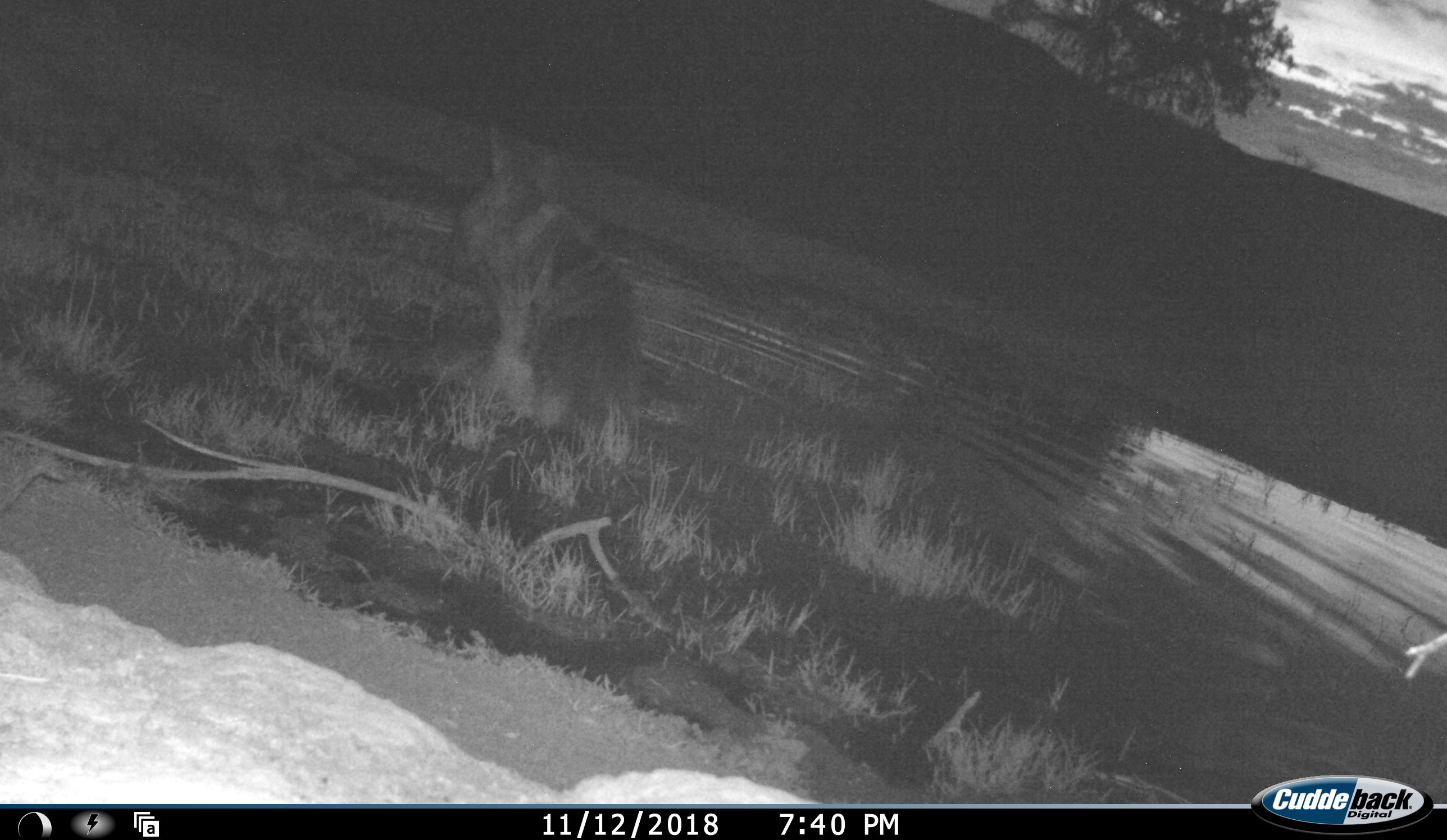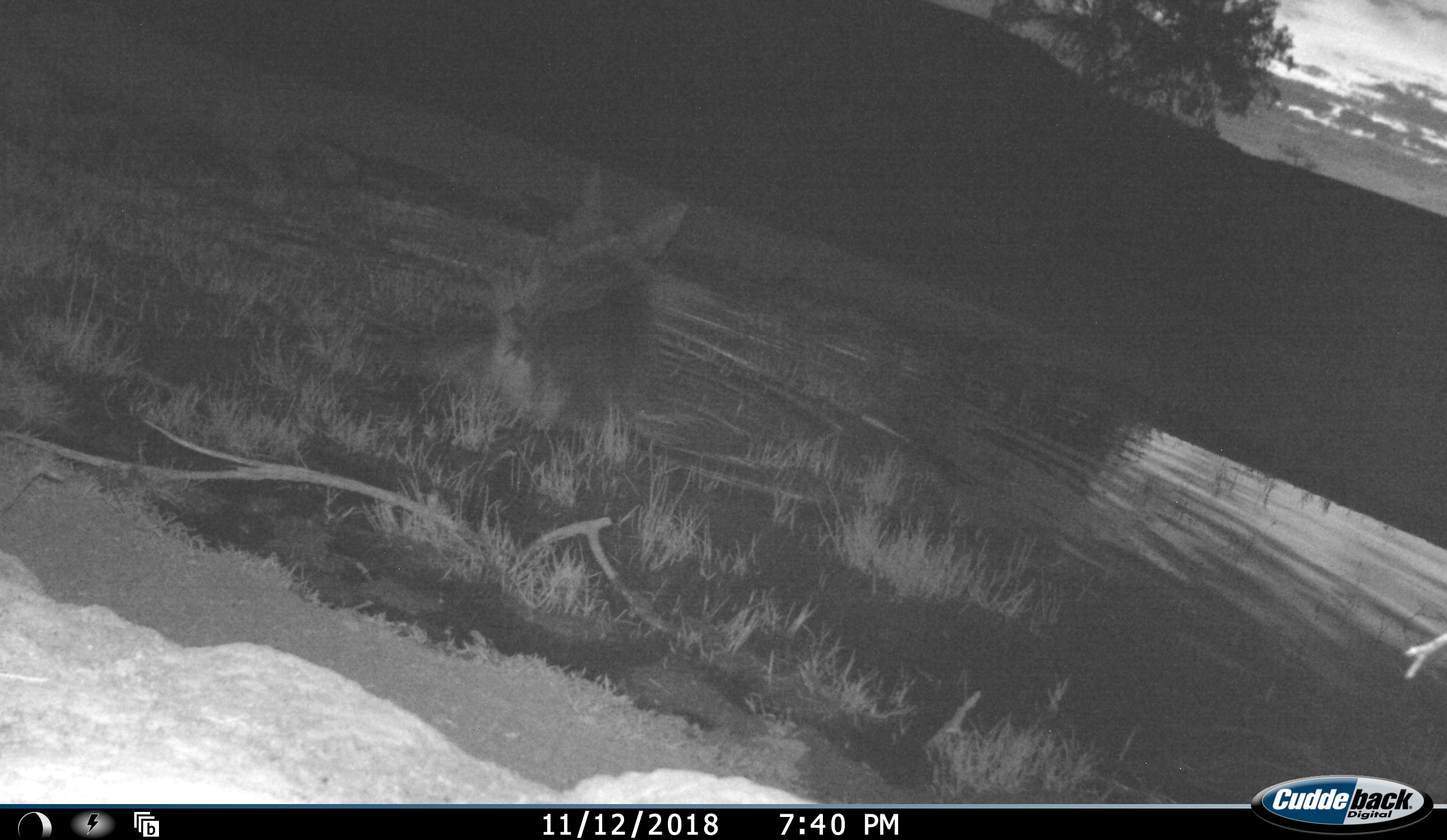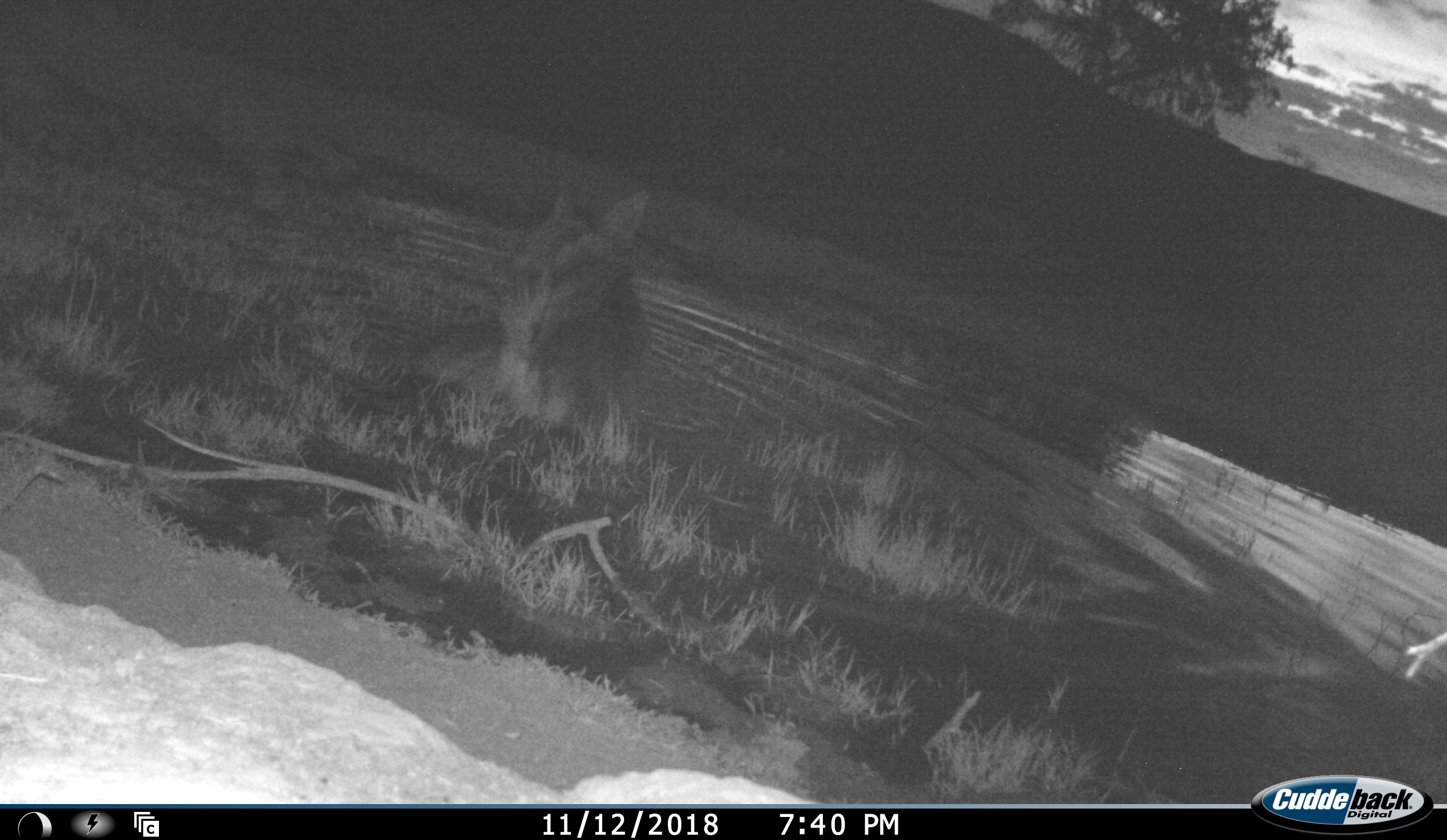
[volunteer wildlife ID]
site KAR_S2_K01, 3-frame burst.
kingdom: Animalia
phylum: Chordata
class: Mammalia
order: Carnivora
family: Hyaenidae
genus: Parahyaena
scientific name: Parahyaena brunnea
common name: brown hyena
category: hyenabrown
Hyenabrown (brown hyena) (Parahyaena brunnea), count 1. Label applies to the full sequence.